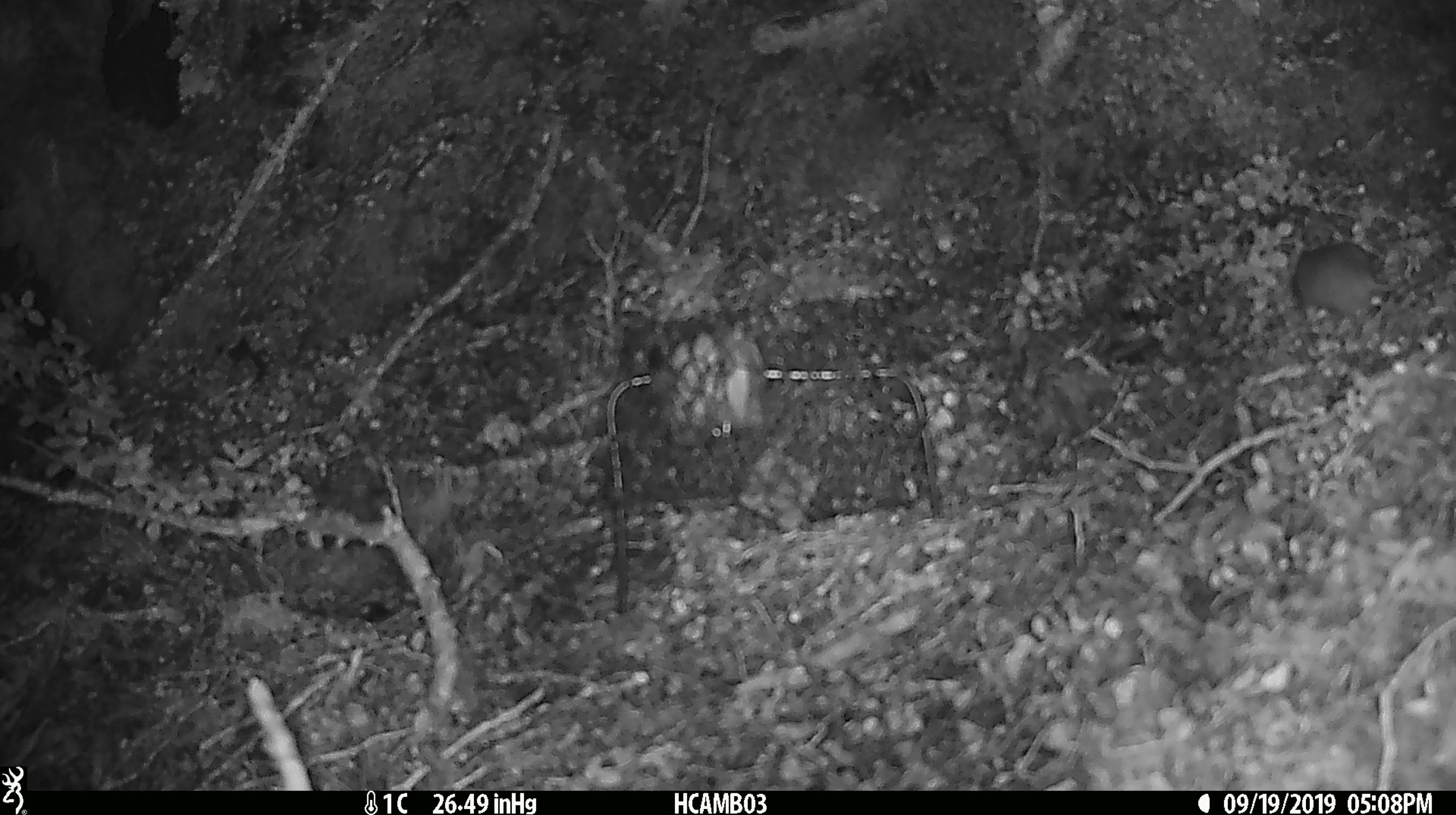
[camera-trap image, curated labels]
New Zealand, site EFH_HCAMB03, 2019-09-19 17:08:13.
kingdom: Animalia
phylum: Chordata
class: Mammalia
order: Rodentia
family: Muridae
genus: Mus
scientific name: Mus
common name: mouse